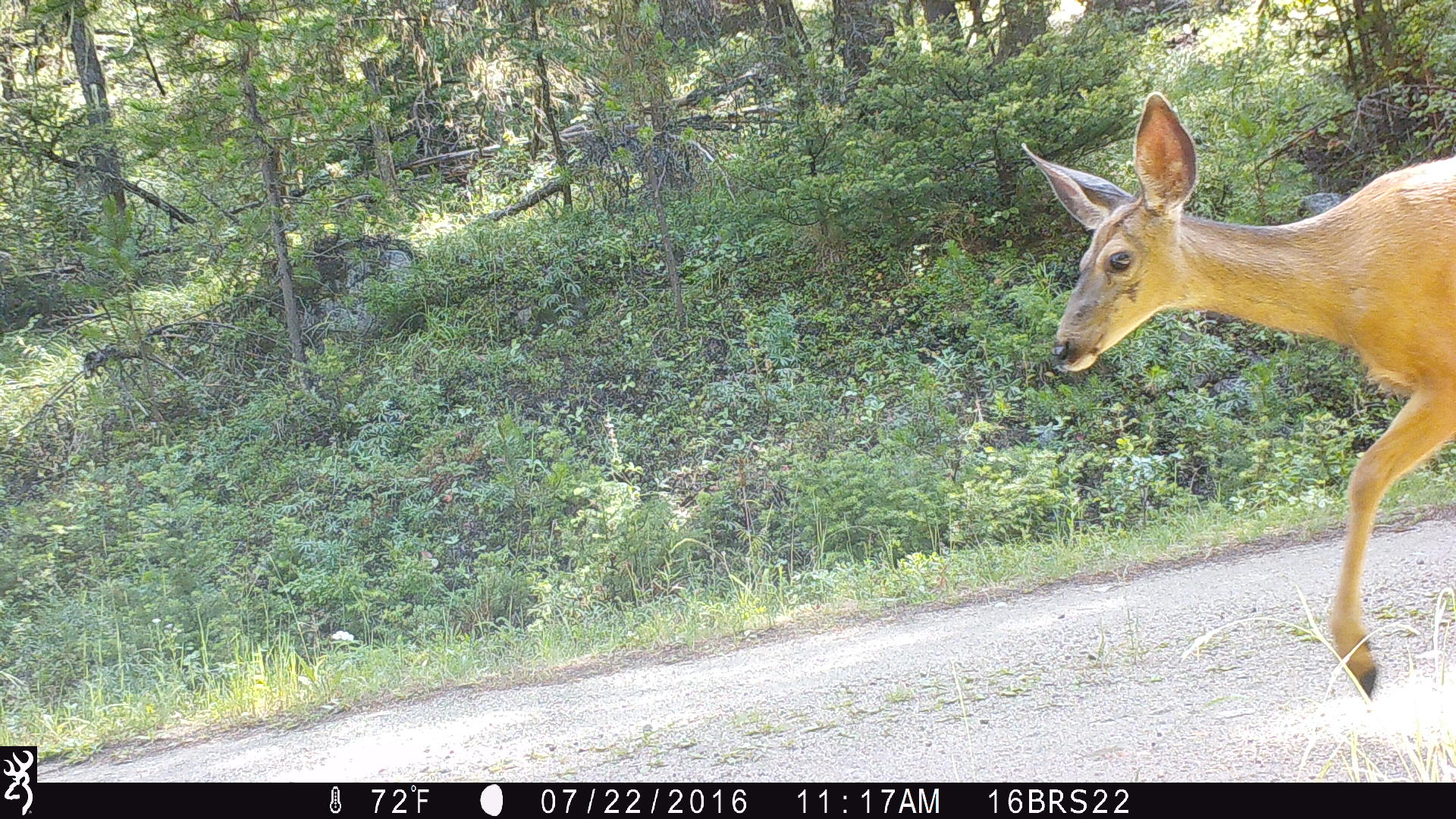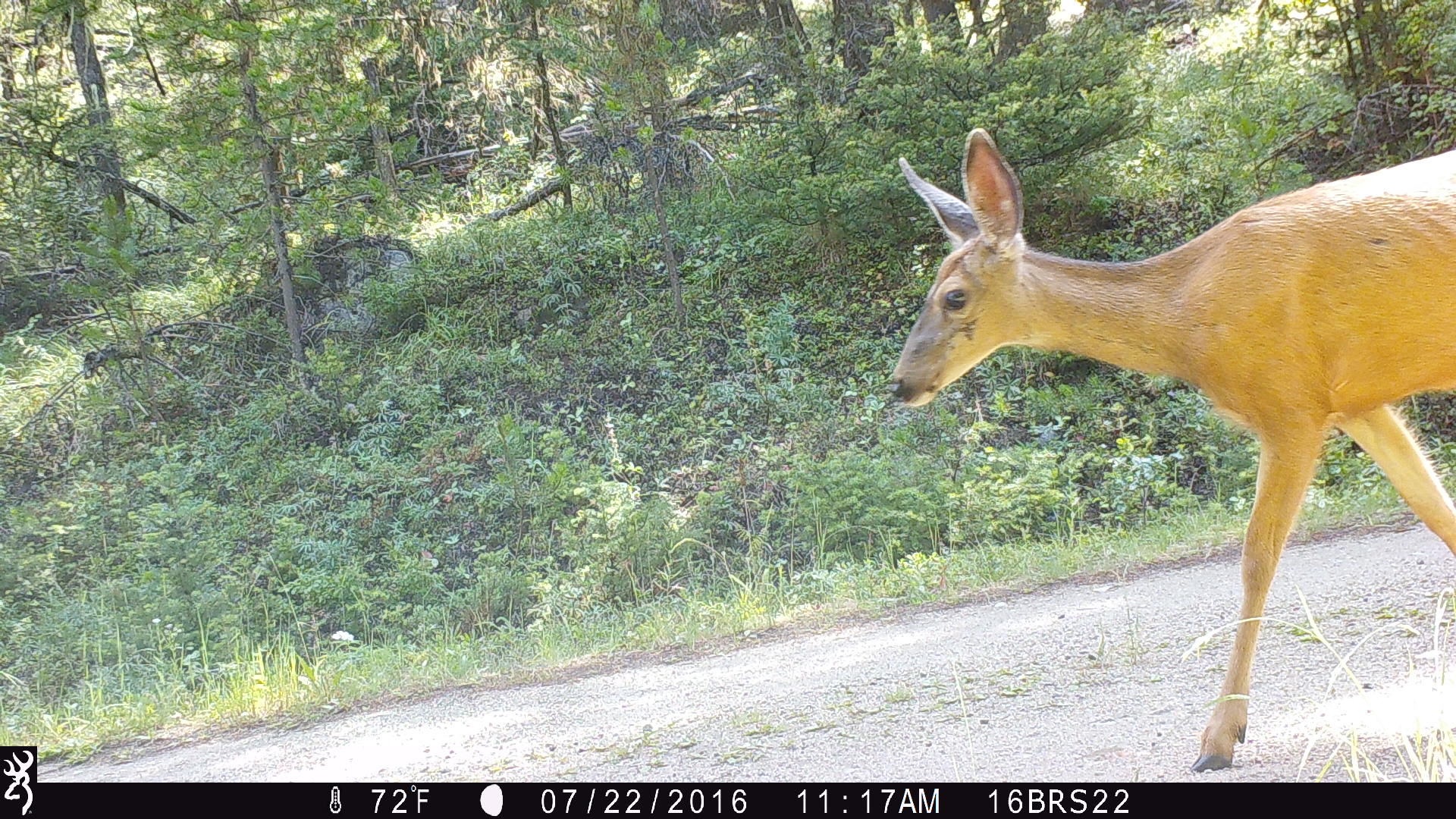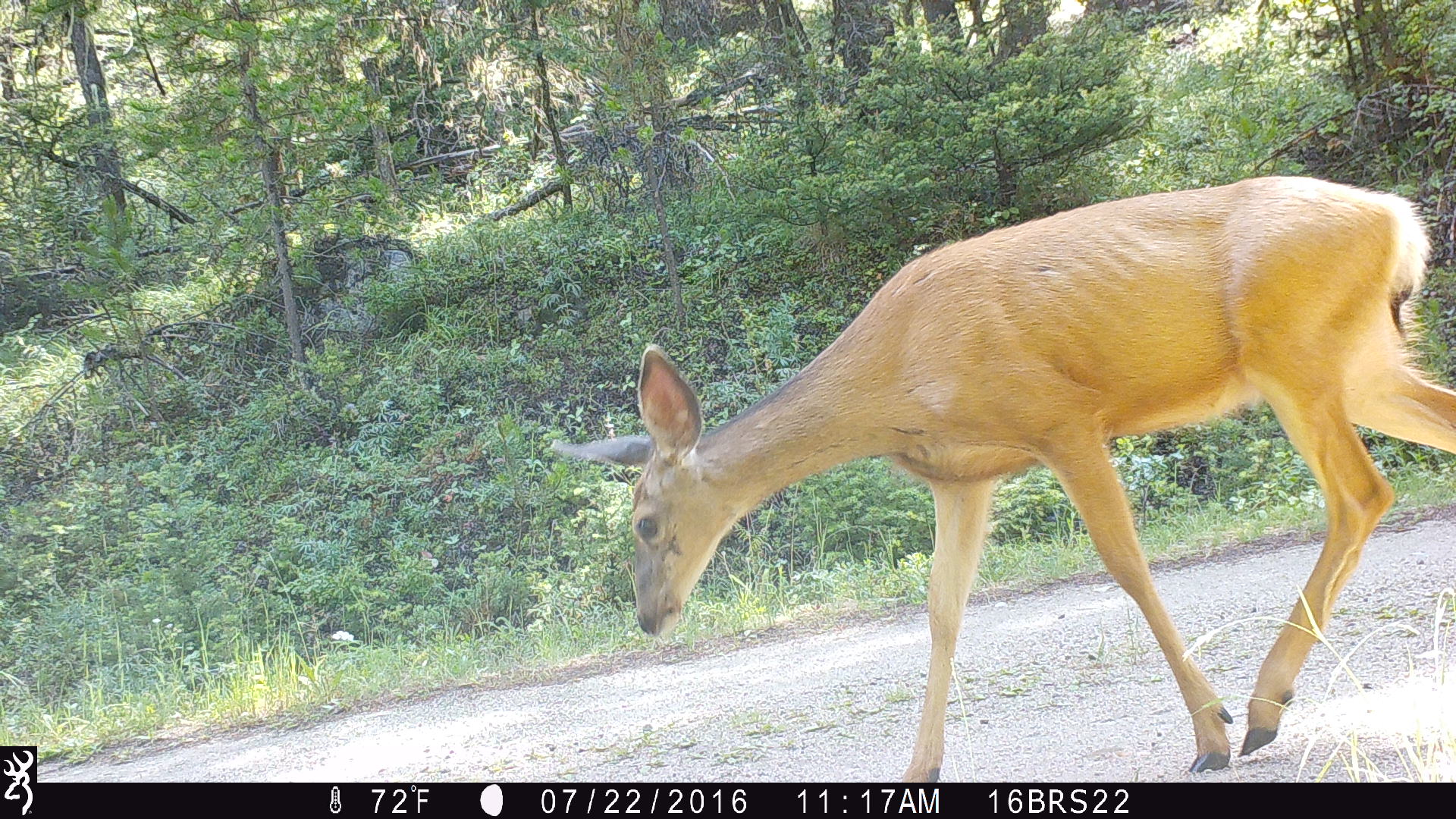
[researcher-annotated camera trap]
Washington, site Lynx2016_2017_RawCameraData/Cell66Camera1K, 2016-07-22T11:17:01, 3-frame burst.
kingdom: Animalia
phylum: Chordata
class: Mammalia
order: Artiodactyla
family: Cervidae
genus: Odocoileus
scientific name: Odocoileus hemionus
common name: mule deer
Odocoileus hemionus (mule deer). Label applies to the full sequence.